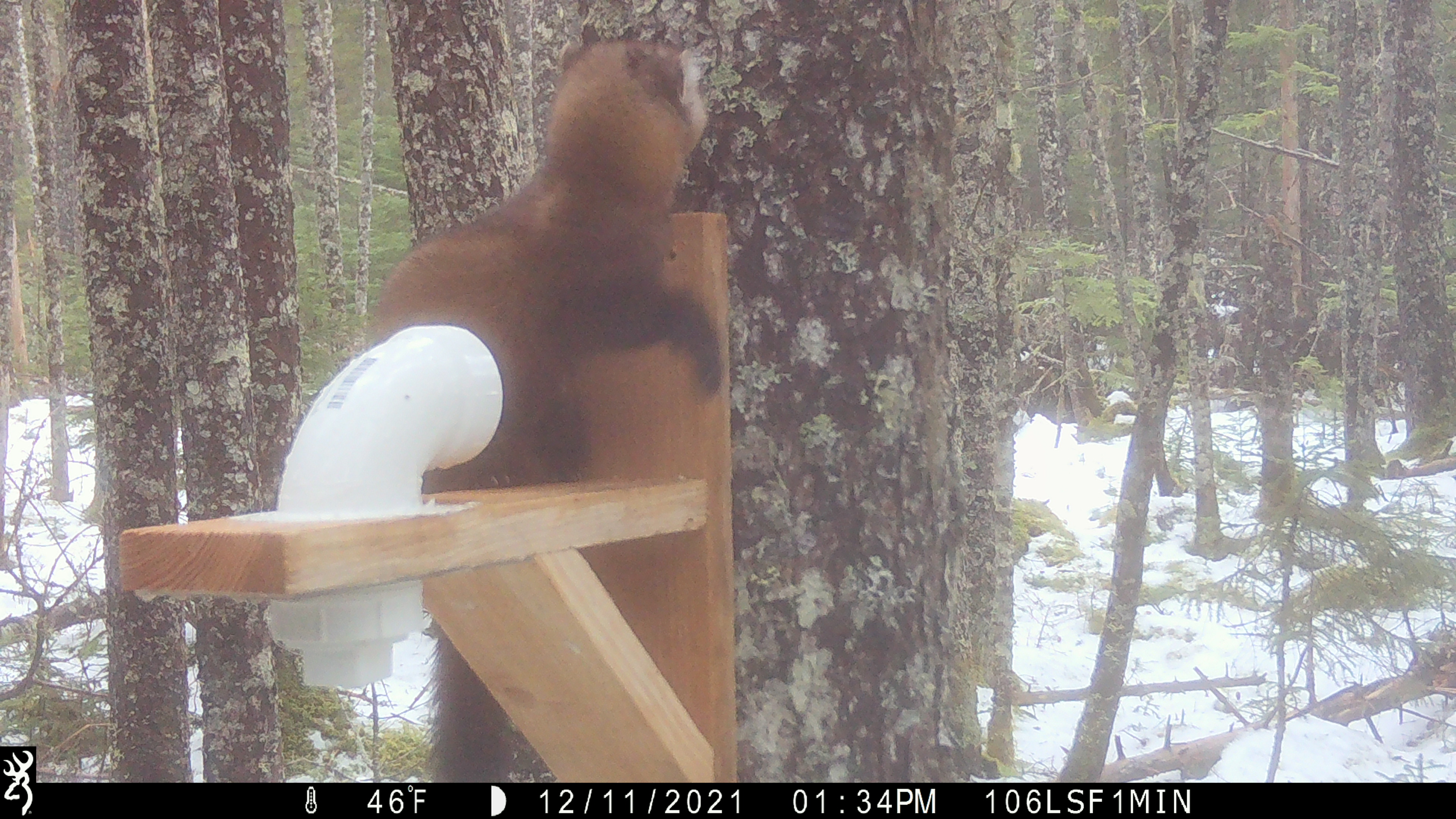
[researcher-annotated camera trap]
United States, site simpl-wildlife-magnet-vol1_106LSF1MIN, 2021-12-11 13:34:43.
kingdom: Animalia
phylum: Chordata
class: Mammalia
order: Carnivora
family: Mustelidae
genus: Martes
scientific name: Martes americana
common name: american marten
American marten (Martes americana).